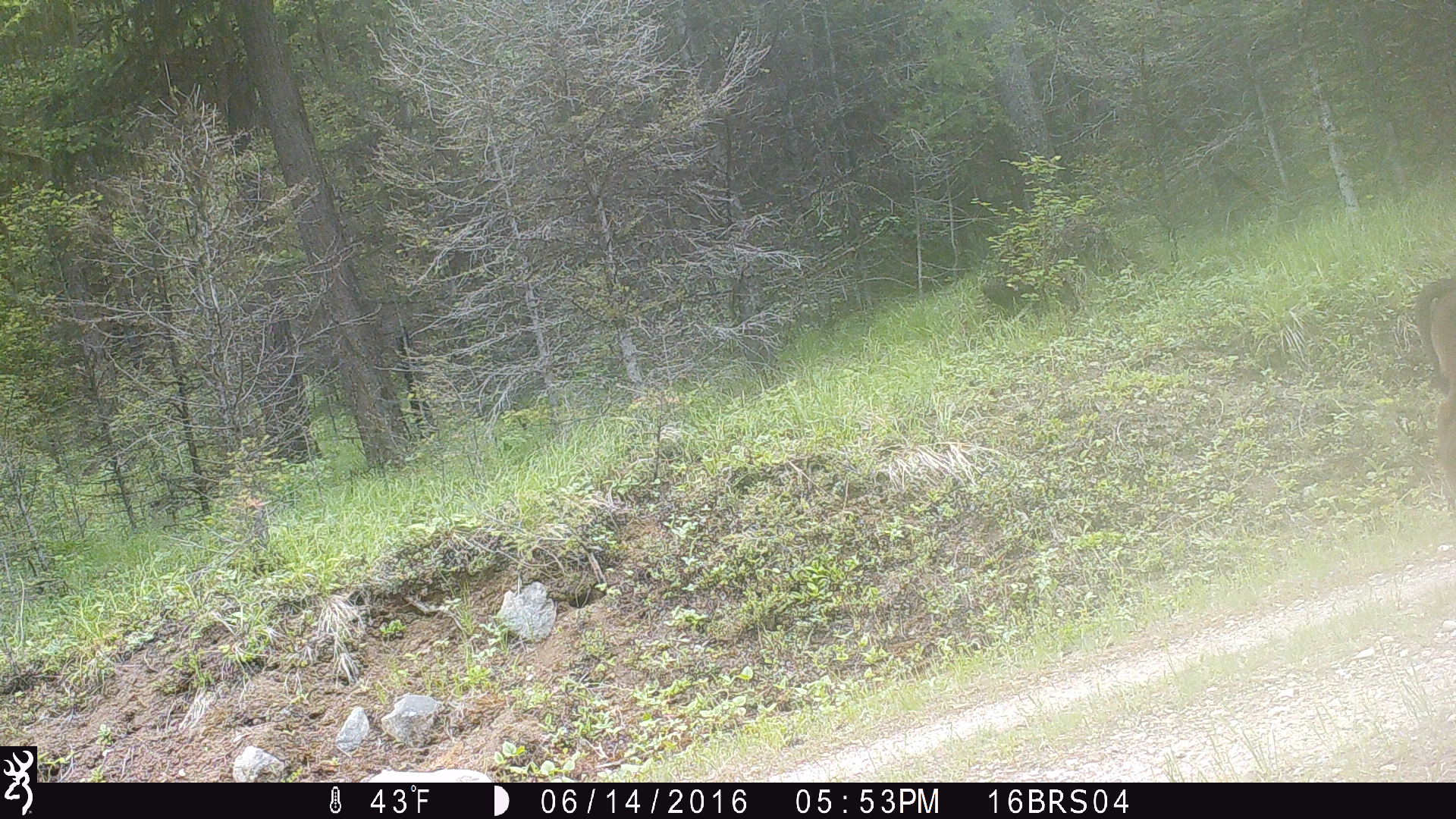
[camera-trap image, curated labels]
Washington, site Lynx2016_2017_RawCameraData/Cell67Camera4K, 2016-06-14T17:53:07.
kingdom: Animalia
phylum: Chordata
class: Mammalia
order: Artiodactyla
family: Bovidae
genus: Bos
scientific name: Bos taurus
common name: domestic cattle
Domestic cattle (Bos taurus). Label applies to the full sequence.